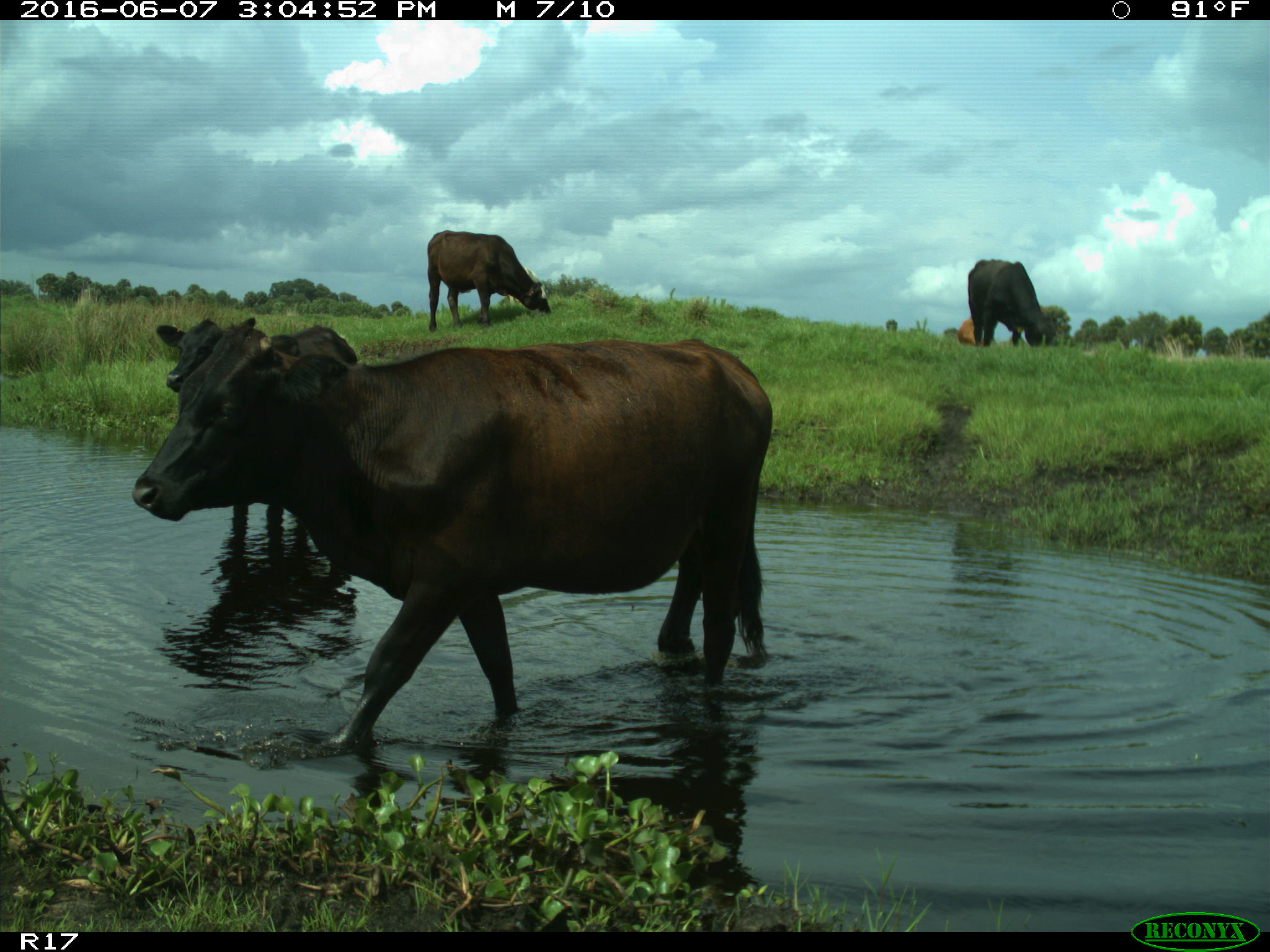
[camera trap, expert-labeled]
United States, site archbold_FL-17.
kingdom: Animalia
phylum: Chordata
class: Mammalia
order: Artiodactyla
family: Bovidae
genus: Bos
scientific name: Bos taurus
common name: domestic cow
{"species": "Bos taurus (domestic cow)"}